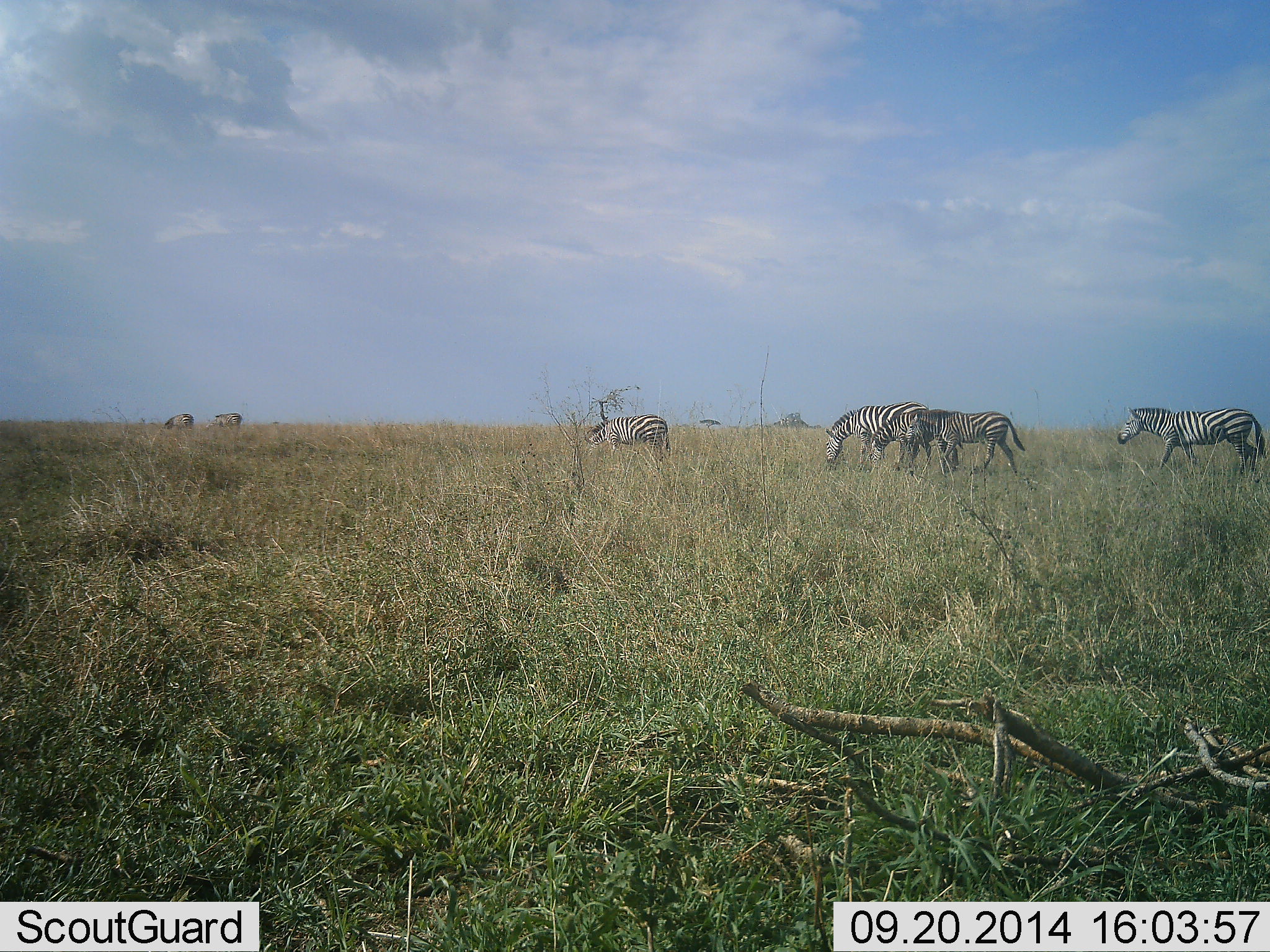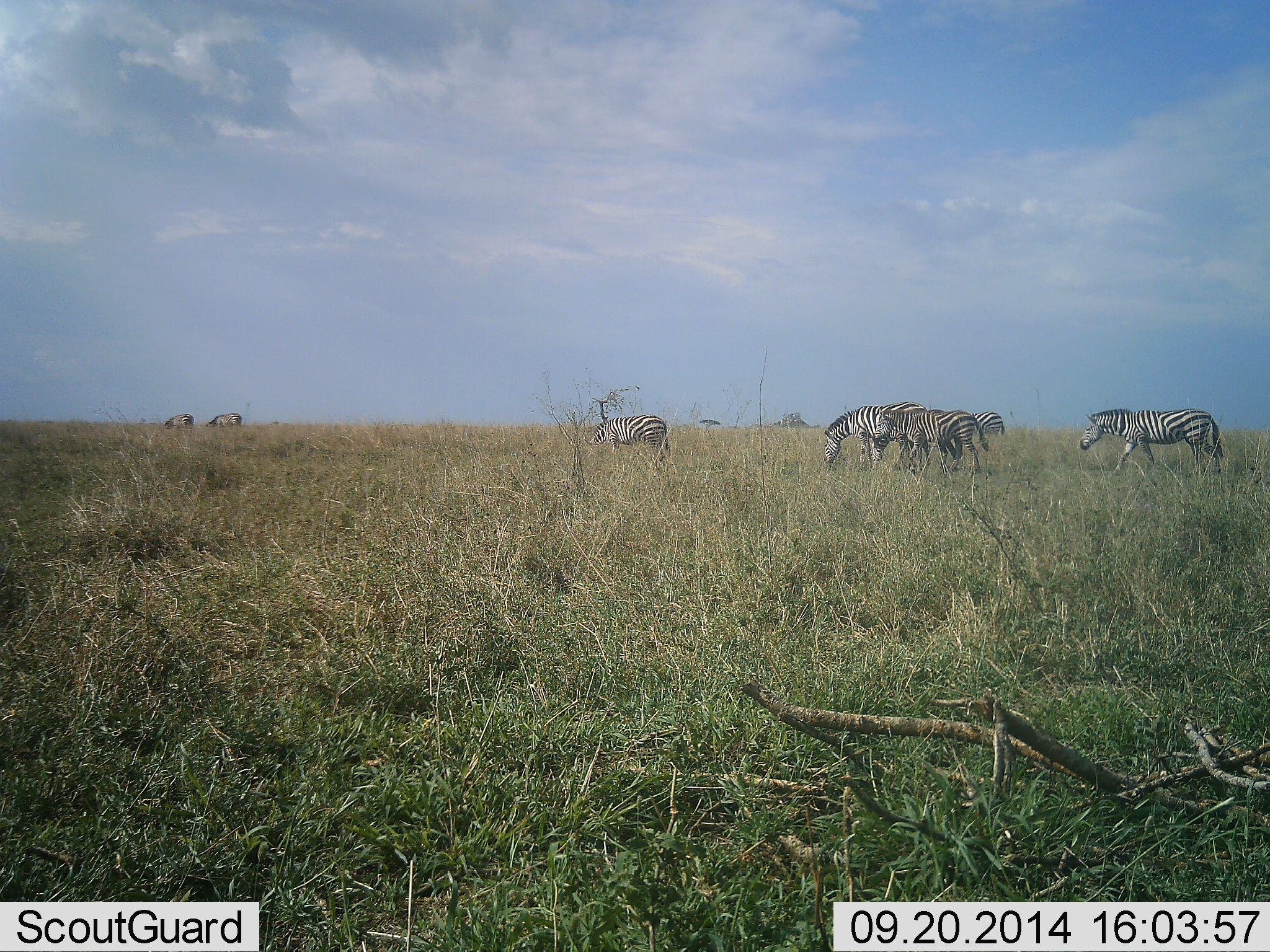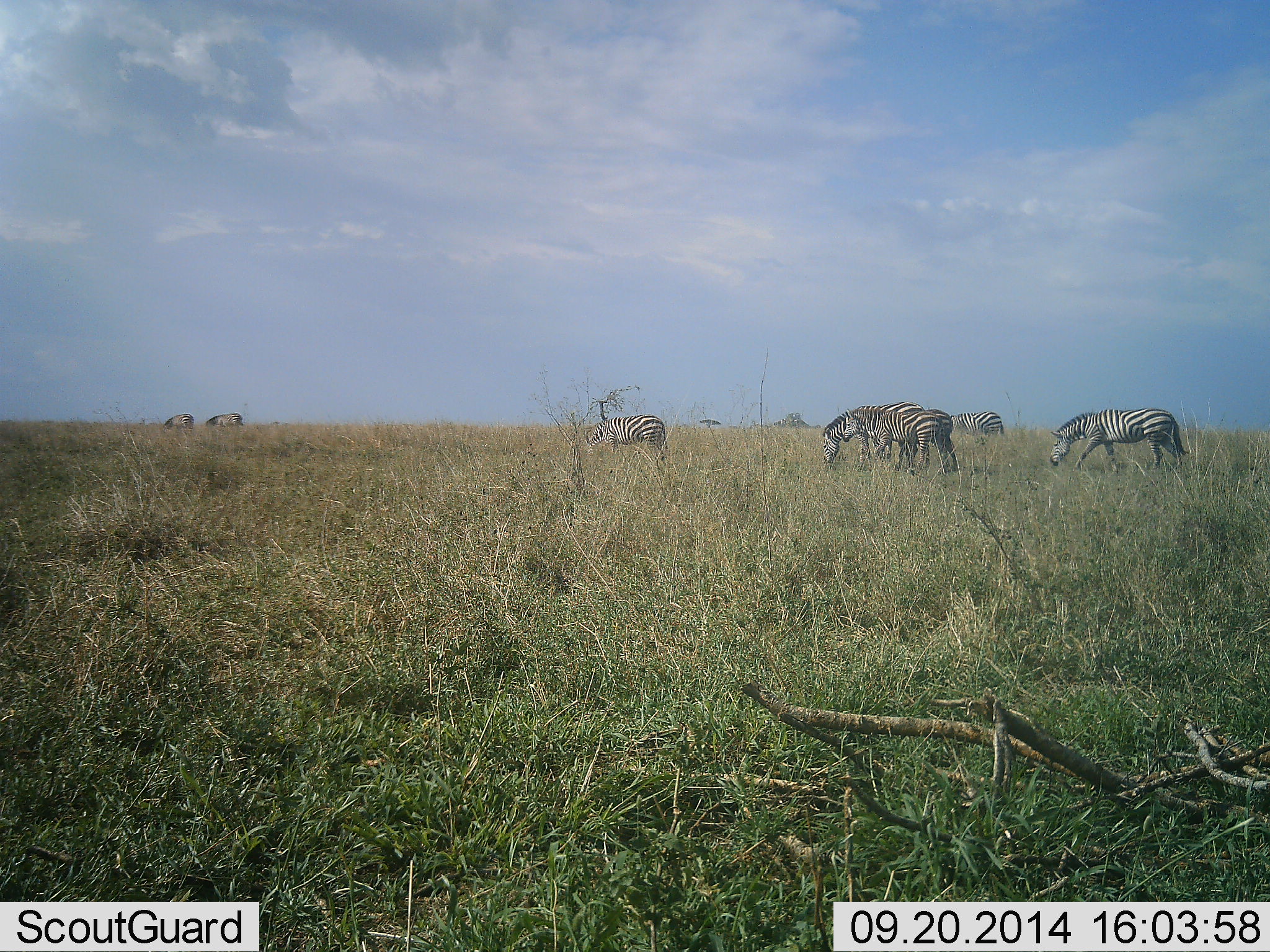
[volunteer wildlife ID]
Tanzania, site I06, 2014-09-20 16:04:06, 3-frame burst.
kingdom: Animalia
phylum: Chordata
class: Mammalia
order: Perissodactyla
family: Equidae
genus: Equus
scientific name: Equus quagga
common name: plains zebra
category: zebra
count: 7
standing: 30%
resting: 0%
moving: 80%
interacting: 0%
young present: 20%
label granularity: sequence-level